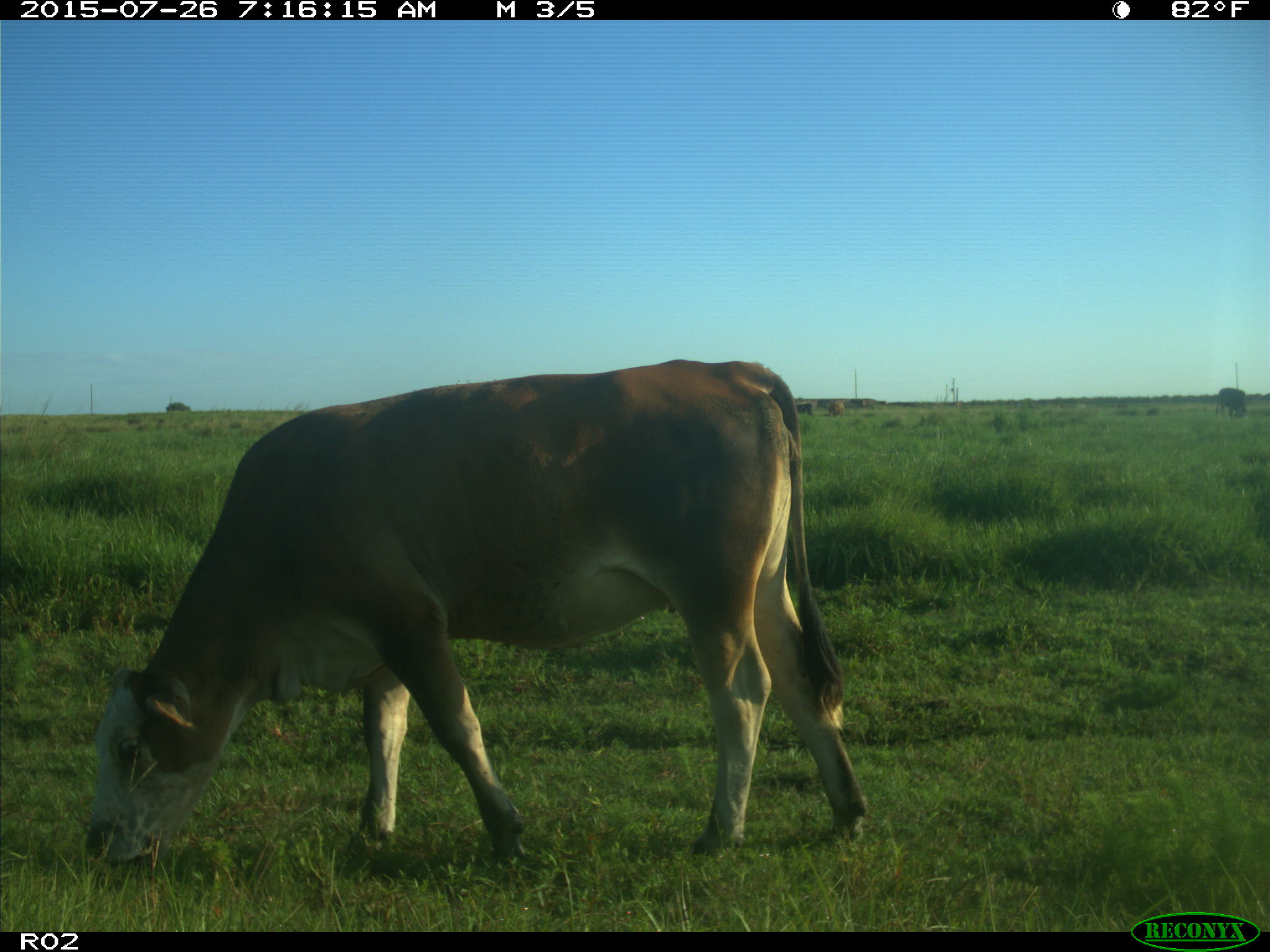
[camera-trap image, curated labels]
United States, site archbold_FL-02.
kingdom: Animalia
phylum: Chordata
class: Mammalia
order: Artiodactyla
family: Bovidae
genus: Bos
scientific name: Bos taurus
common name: domestic cow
Bos taurus (domestic cow).